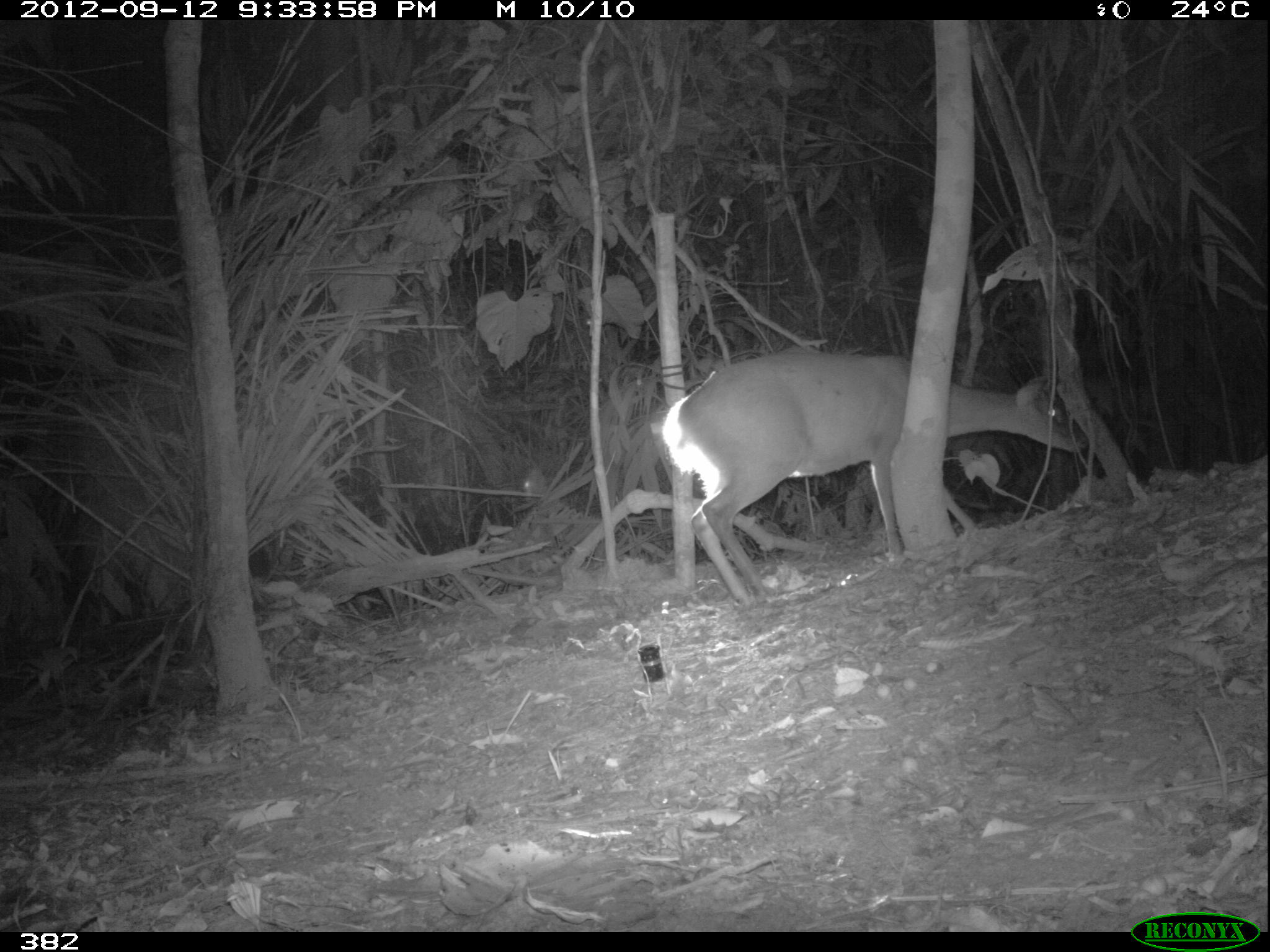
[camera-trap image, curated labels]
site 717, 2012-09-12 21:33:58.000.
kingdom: Animalia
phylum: Chordata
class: Mammalia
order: Artiodactyla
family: Cervidae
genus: Mazama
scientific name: Mazama americana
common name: red brocket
Mazama americana (red brocket).